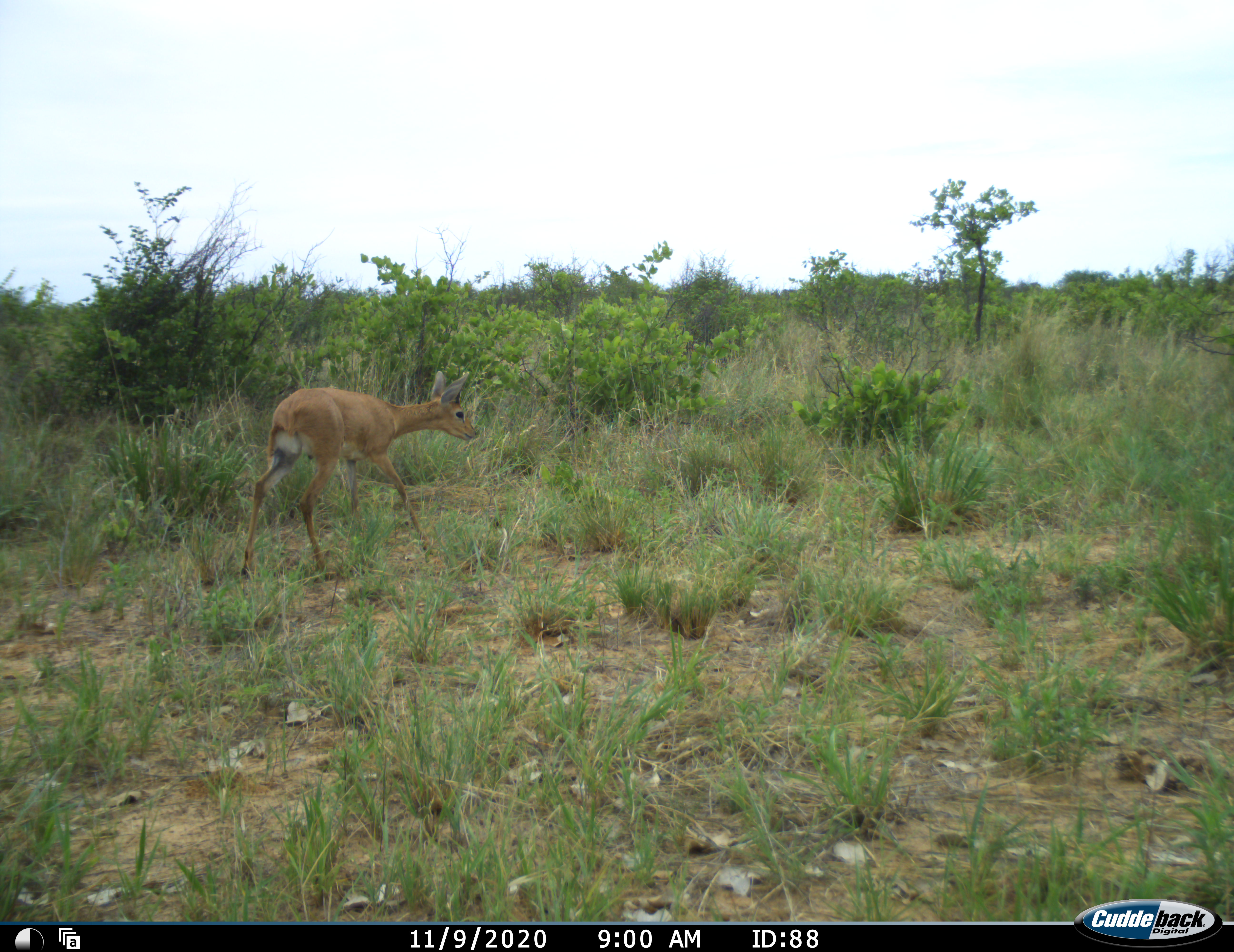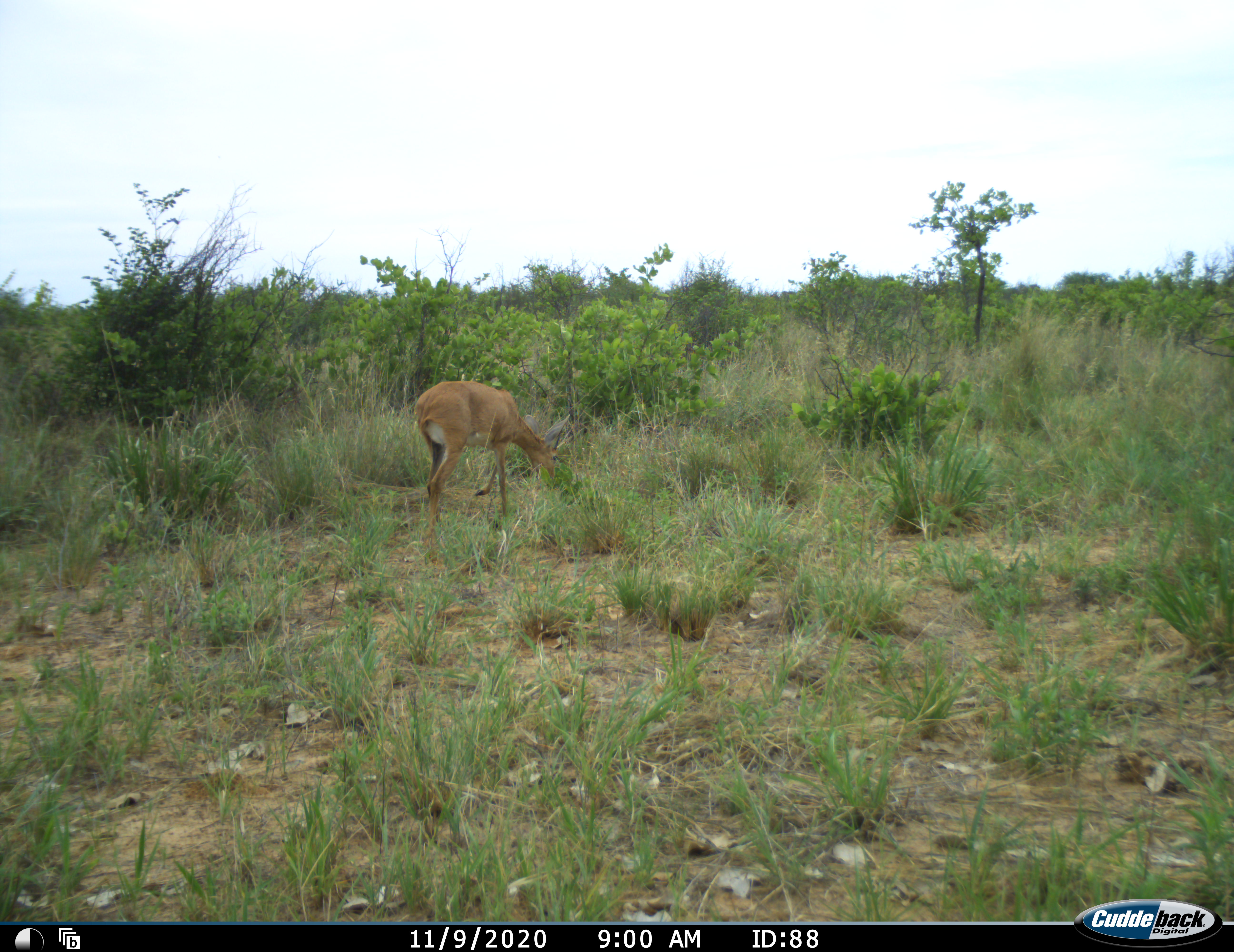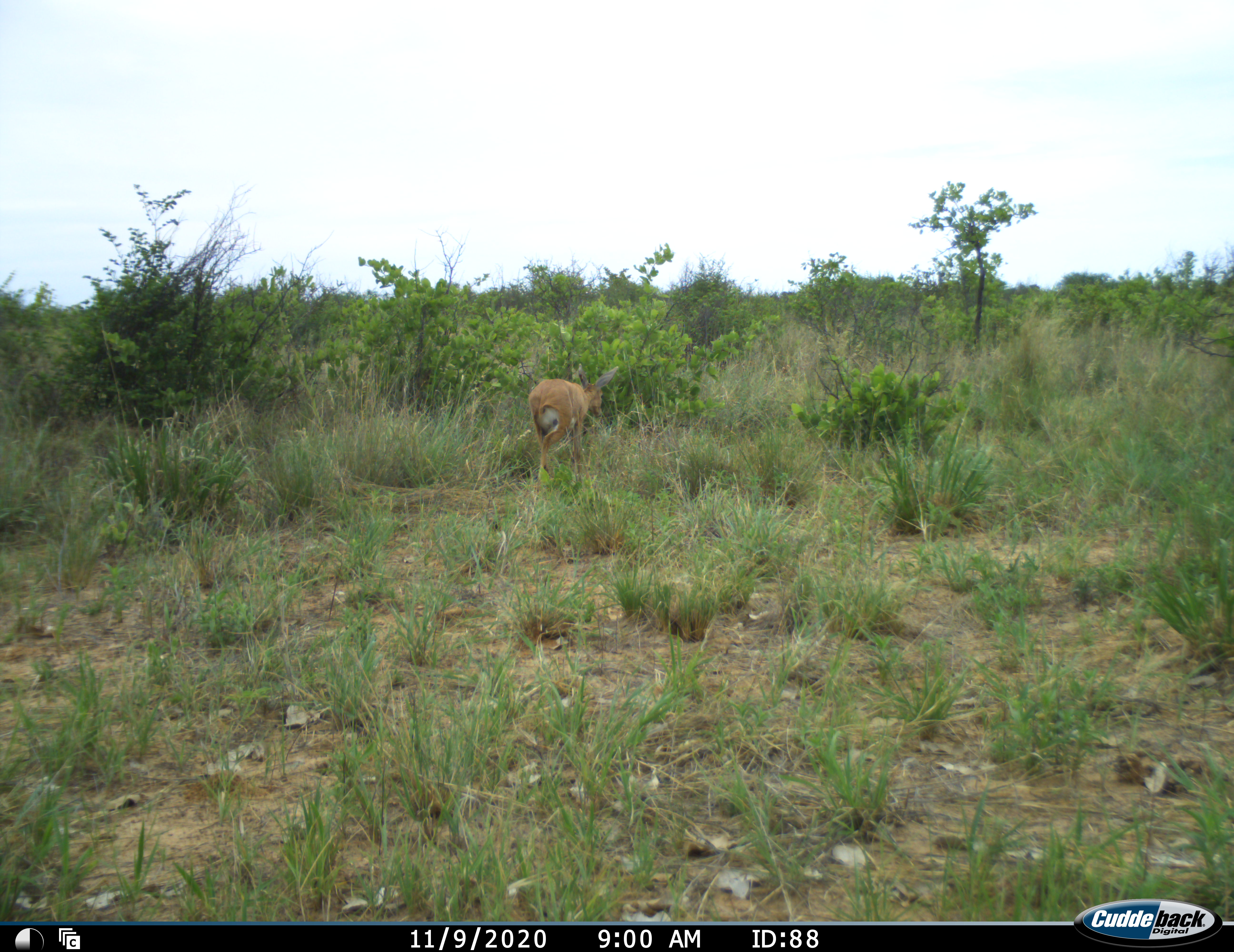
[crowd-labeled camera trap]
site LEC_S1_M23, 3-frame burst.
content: unidentified animal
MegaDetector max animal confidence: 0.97